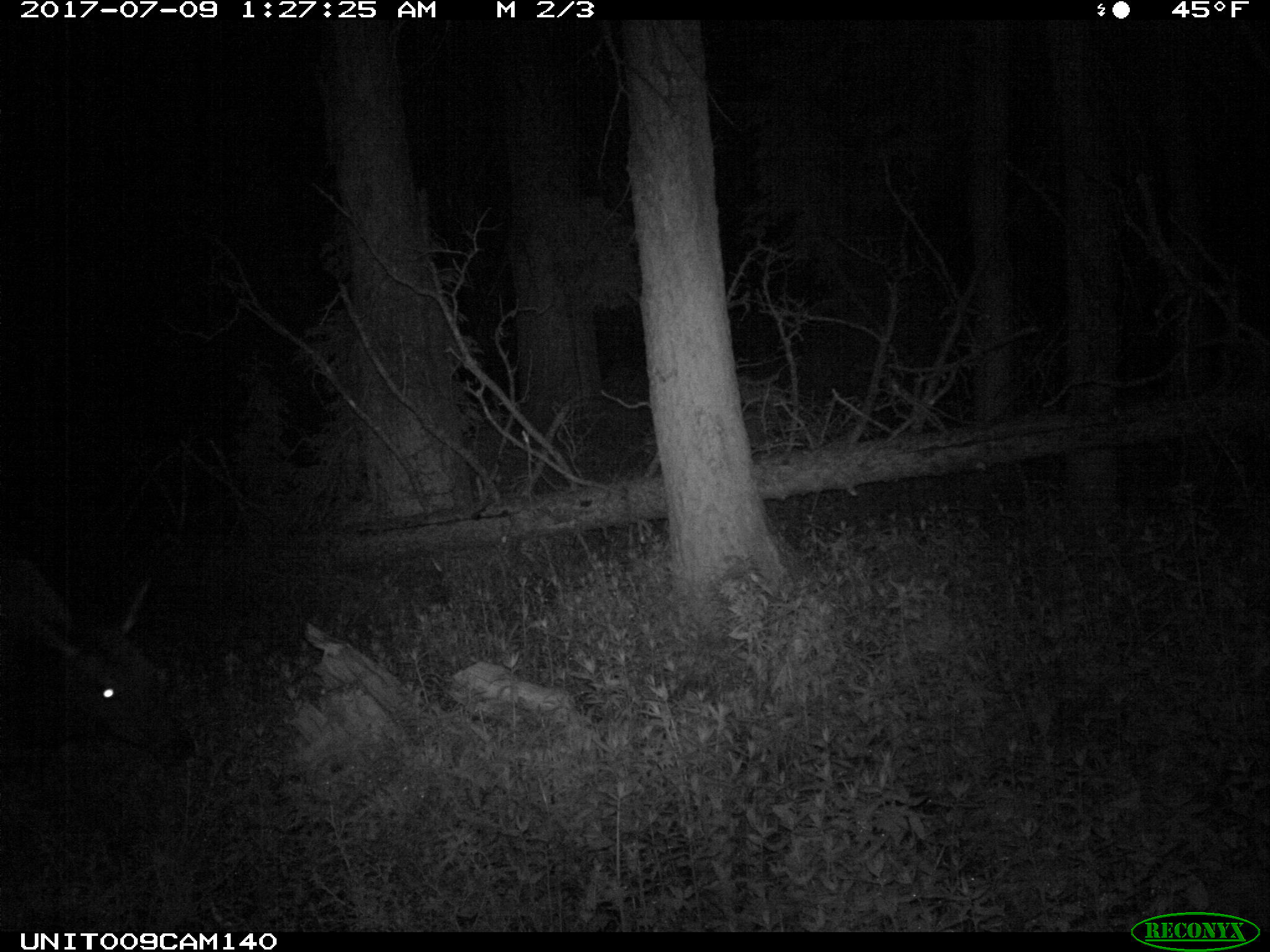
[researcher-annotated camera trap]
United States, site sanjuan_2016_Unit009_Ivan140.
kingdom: Animalia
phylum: Chordata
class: Mammalia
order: Artiodactyla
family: Cervidae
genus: Cervus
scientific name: Cervus elaphus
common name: red deer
Cervus elaphus (red deer).